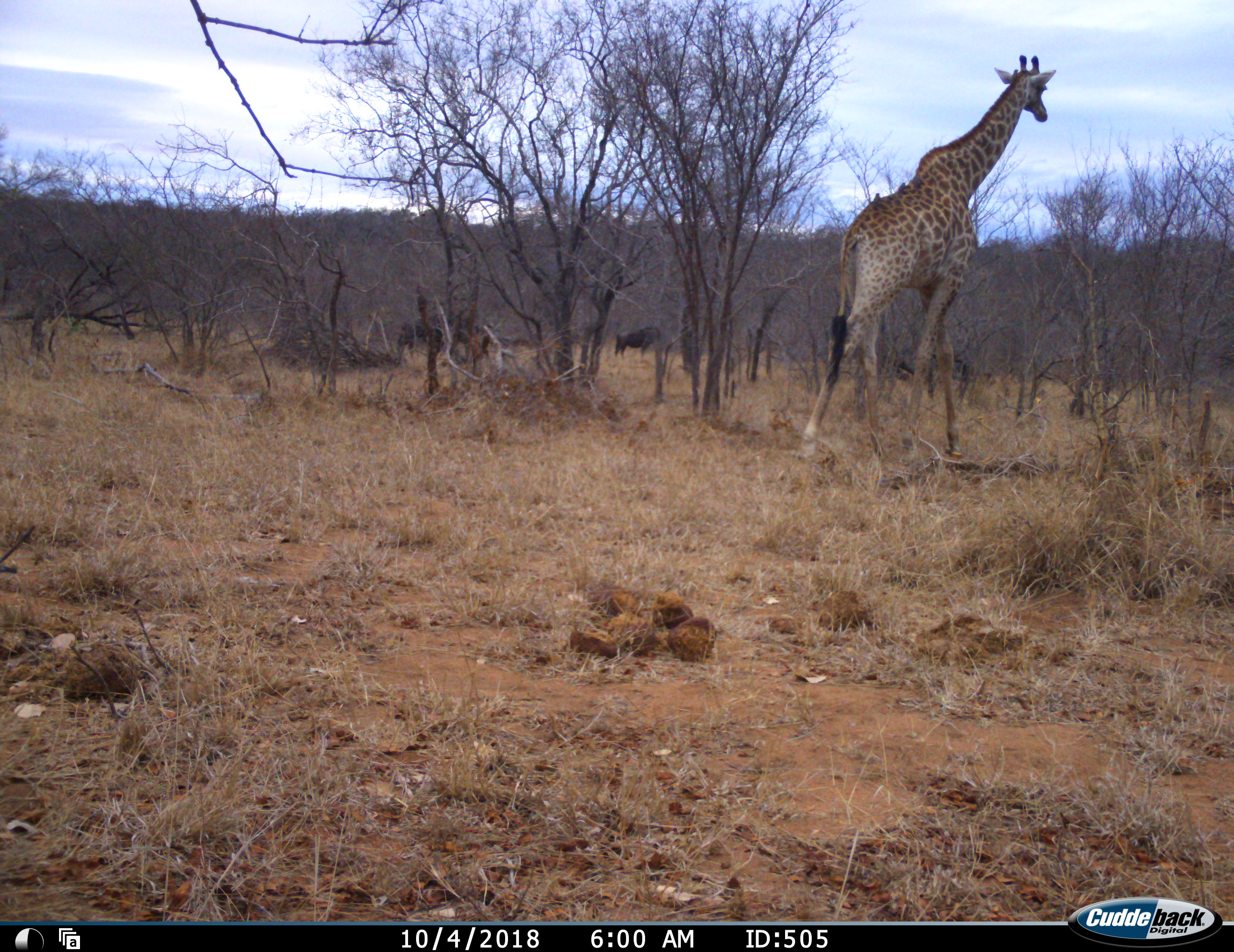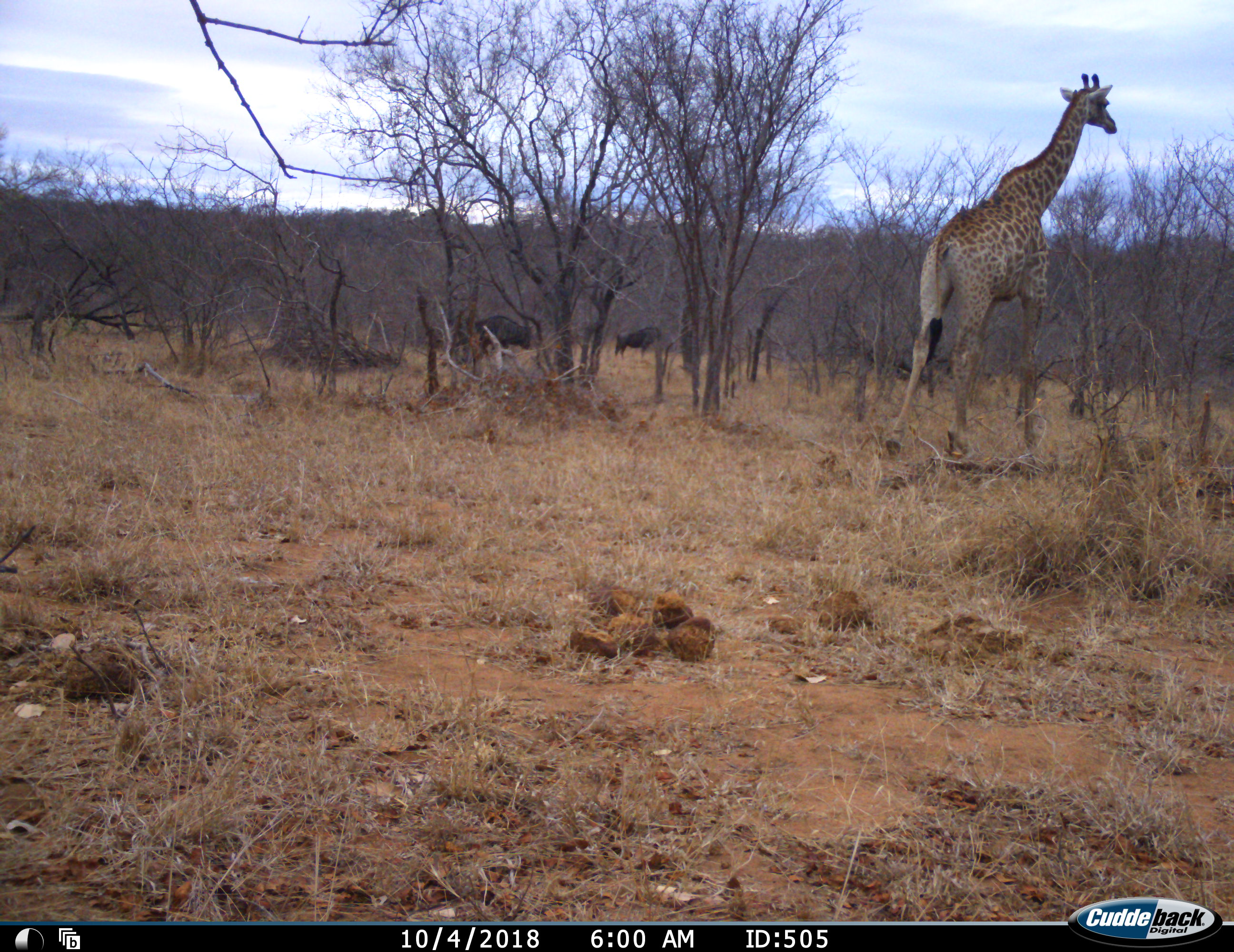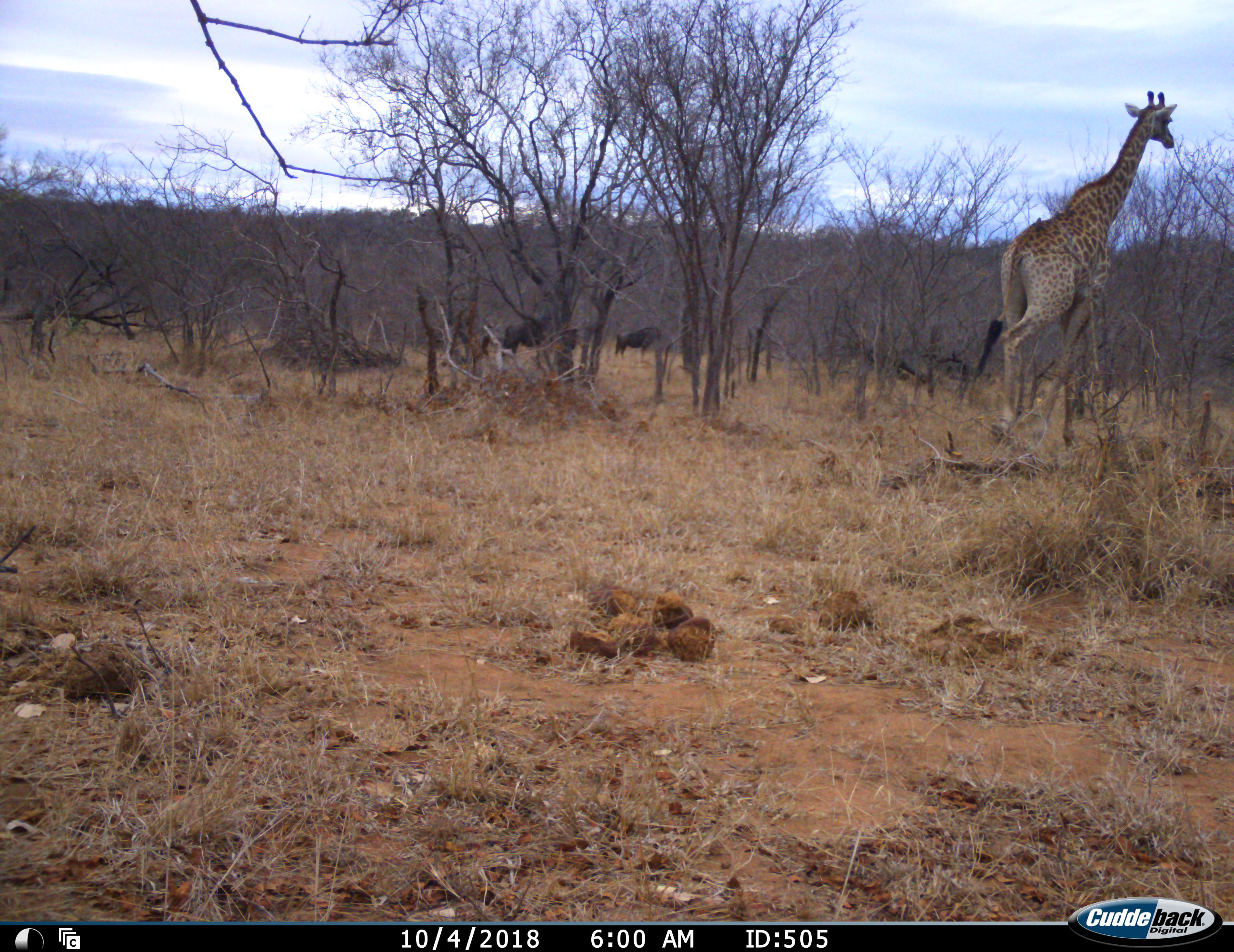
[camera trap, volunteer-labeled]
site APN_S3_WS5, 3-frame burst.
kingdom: Animalia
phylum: Chordata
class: Mammalia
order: Artiodactyla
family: Giraffidae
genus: Giraffa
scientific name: Giraffa camelopardalis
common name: giraffe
Giraffe (Giraffa camelopardalis), count 1. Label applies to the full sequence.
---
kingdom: Animalia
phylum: Chordata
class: Mammalia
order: Artiodactyla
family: Bovidae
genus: Connochaetes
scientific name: Connochaetes taurinus taurinus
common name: blue wildebeest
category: wildebeestblue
Wildebeestblue (blue wildebeest) (Connochaetes taurinus taurinus), count 2. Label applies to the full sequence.